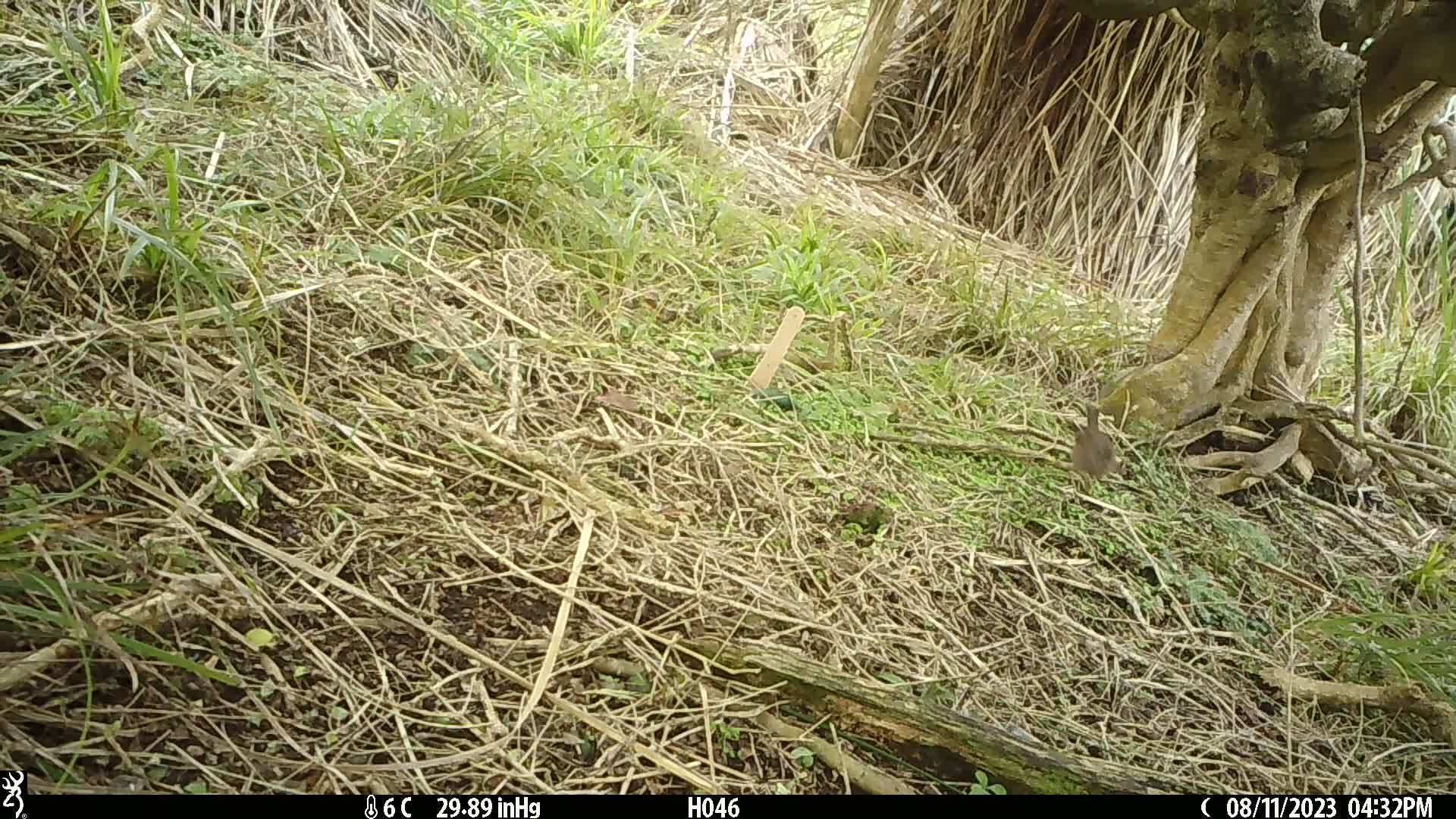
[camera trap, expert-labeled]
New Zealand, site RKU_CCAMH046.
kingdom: Animalia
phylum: Chordata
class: Aves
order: Passeriformes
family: Prunellidae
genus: Prunella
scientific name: Prunella modularis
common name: dunnock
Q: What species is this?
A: Dunnock (Prunella modularis).